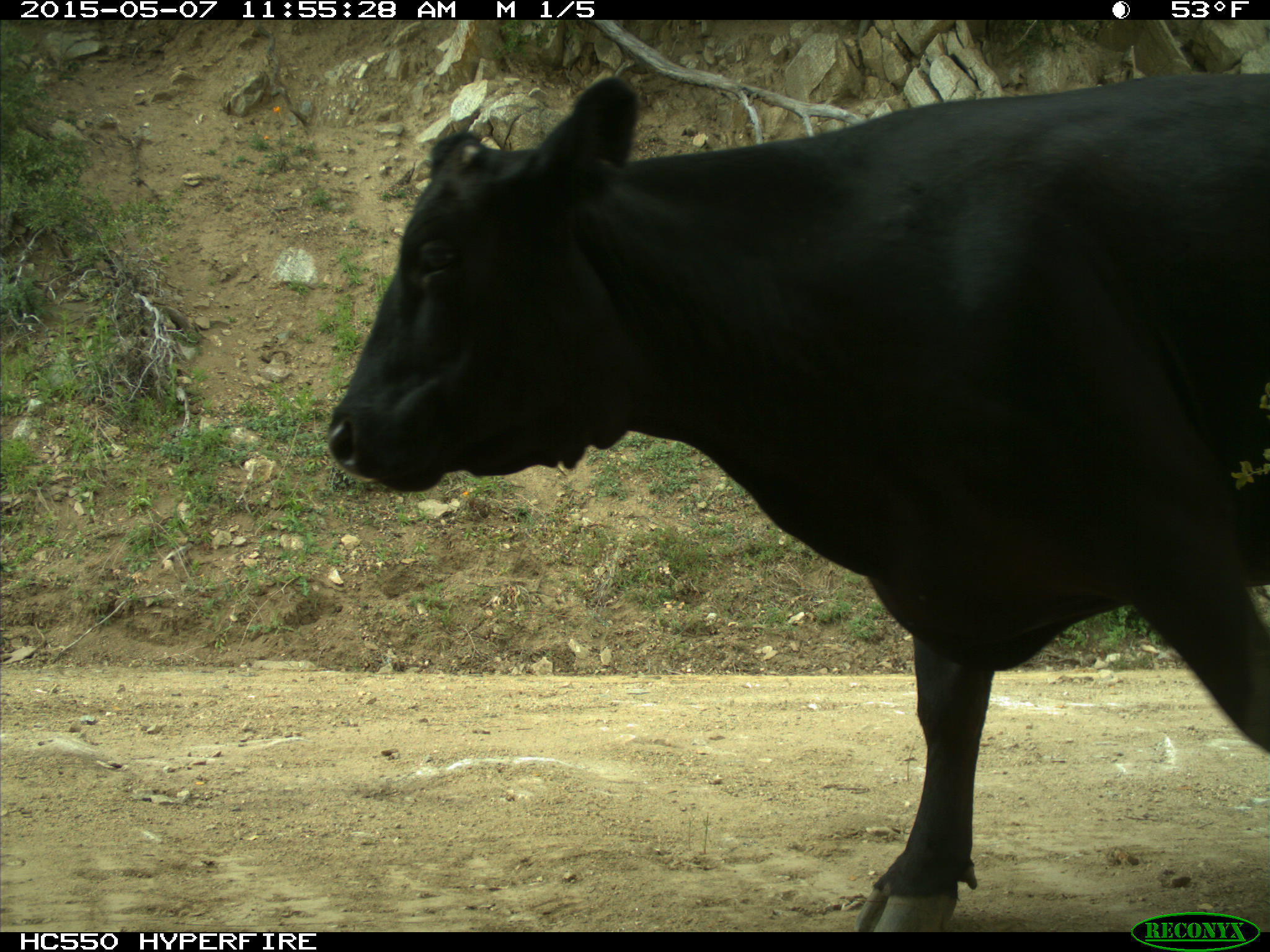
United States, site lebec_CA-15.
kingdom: Animalia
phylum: Chordata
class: Mammalia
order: Artiodactyla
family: Bovidae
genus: Bos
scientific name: Bos taurus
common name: domestic cow